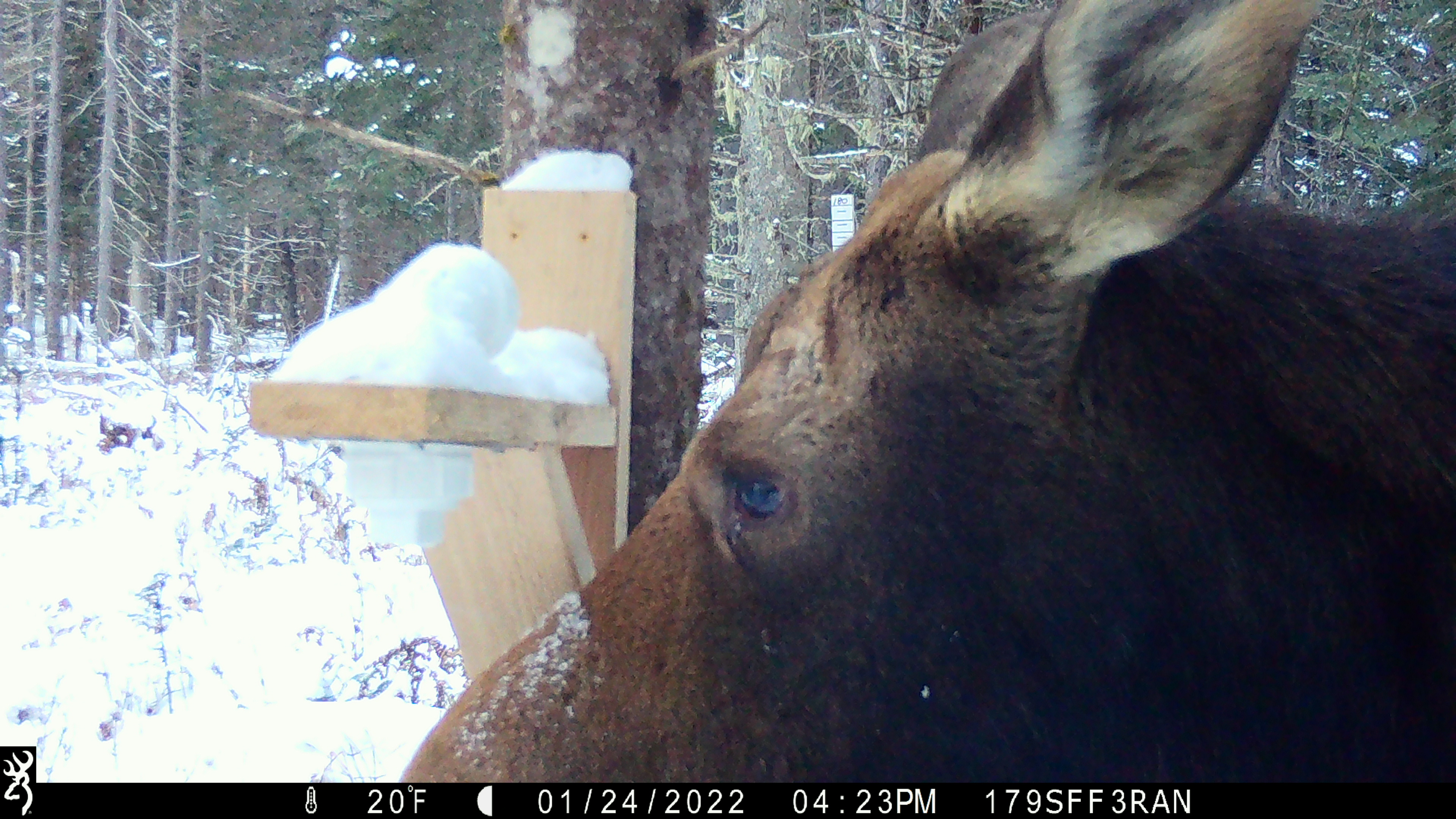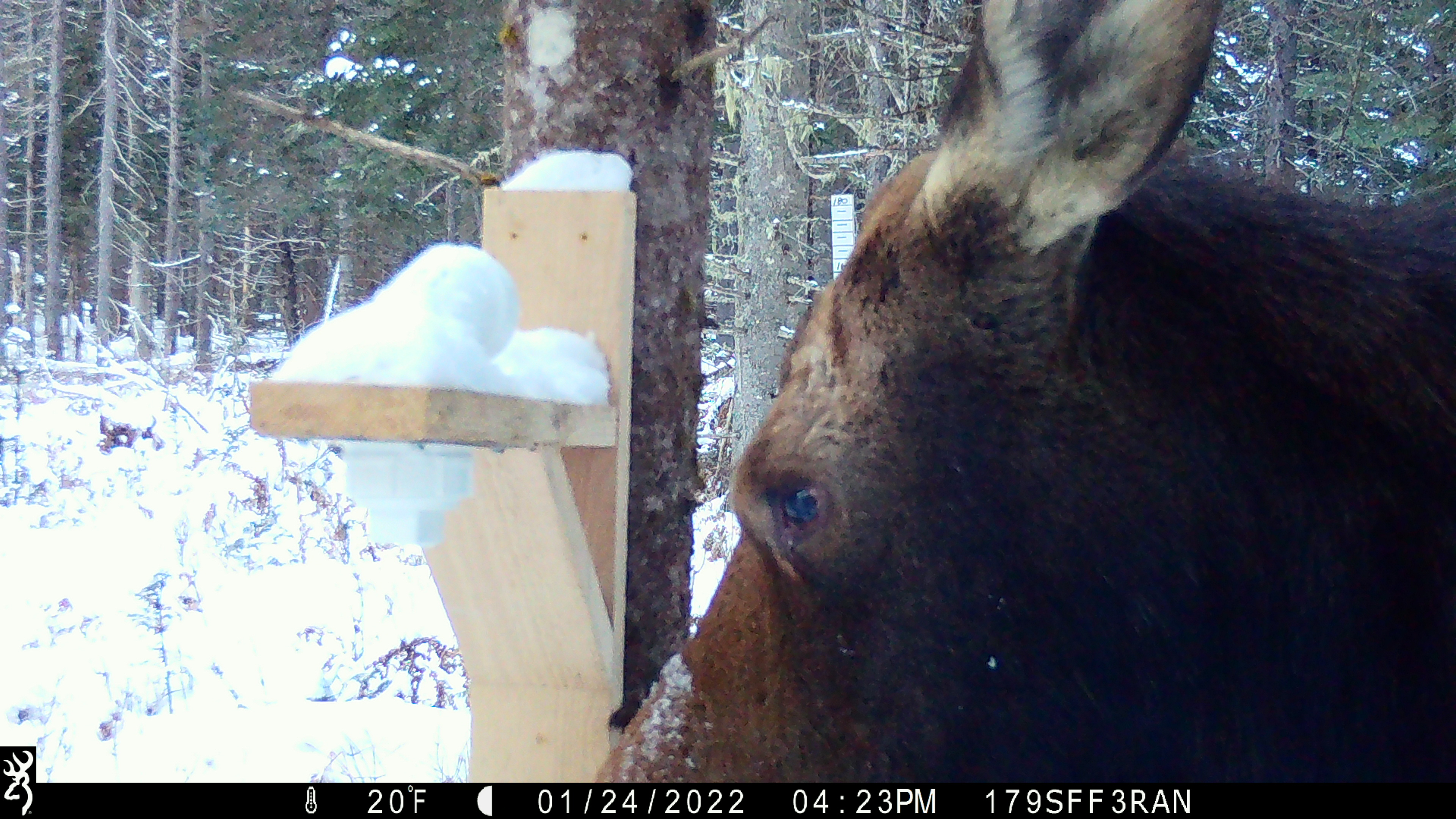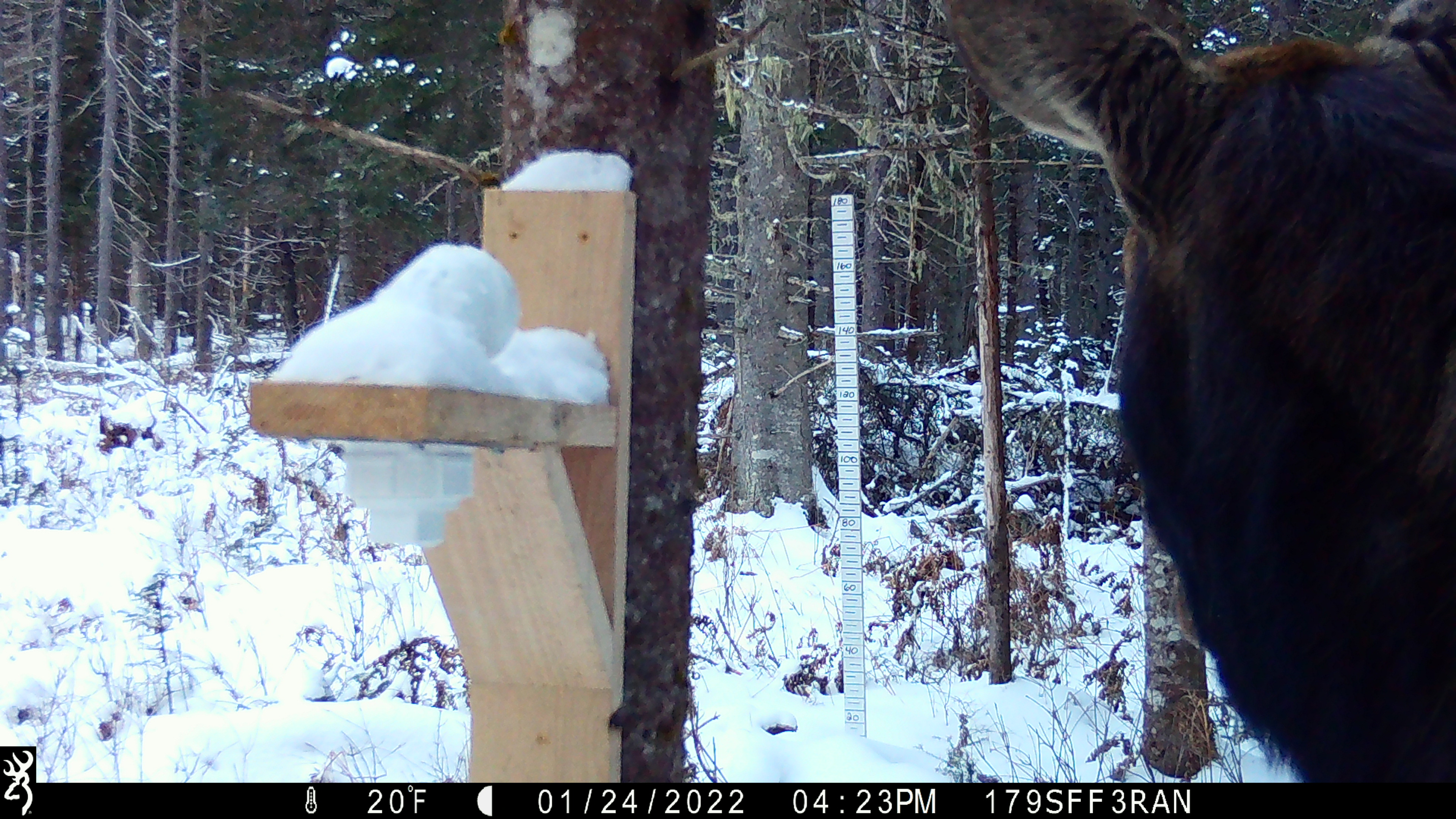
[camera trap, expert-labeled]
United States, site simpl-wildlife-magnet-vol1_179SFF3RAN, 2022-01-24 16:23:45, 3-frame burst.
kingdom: Animalia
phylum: Chordata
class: Mammalia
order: Artiodactyla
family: Cervidae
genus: Alces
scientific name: Alces alces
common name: moose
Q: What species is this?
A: Moose (Alces alces).